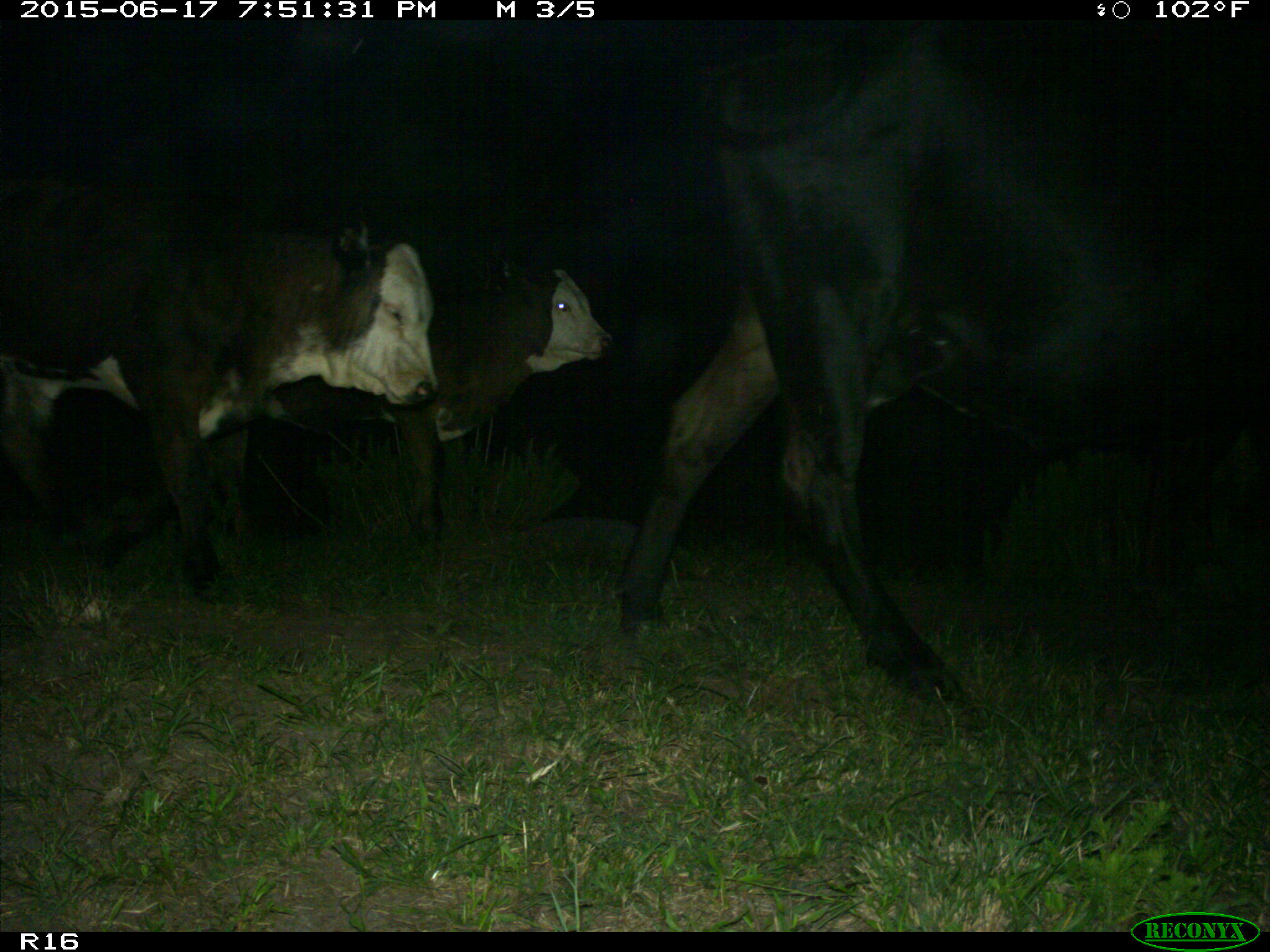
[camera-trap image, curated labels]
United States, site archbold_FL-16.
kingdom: Animalia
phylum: Chordata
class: Mammalia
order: Artiodactyla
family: Bovidae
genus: Bos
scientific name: Bos taurus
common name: domestic cow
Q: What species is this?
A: Bos taurus (domestic cow).